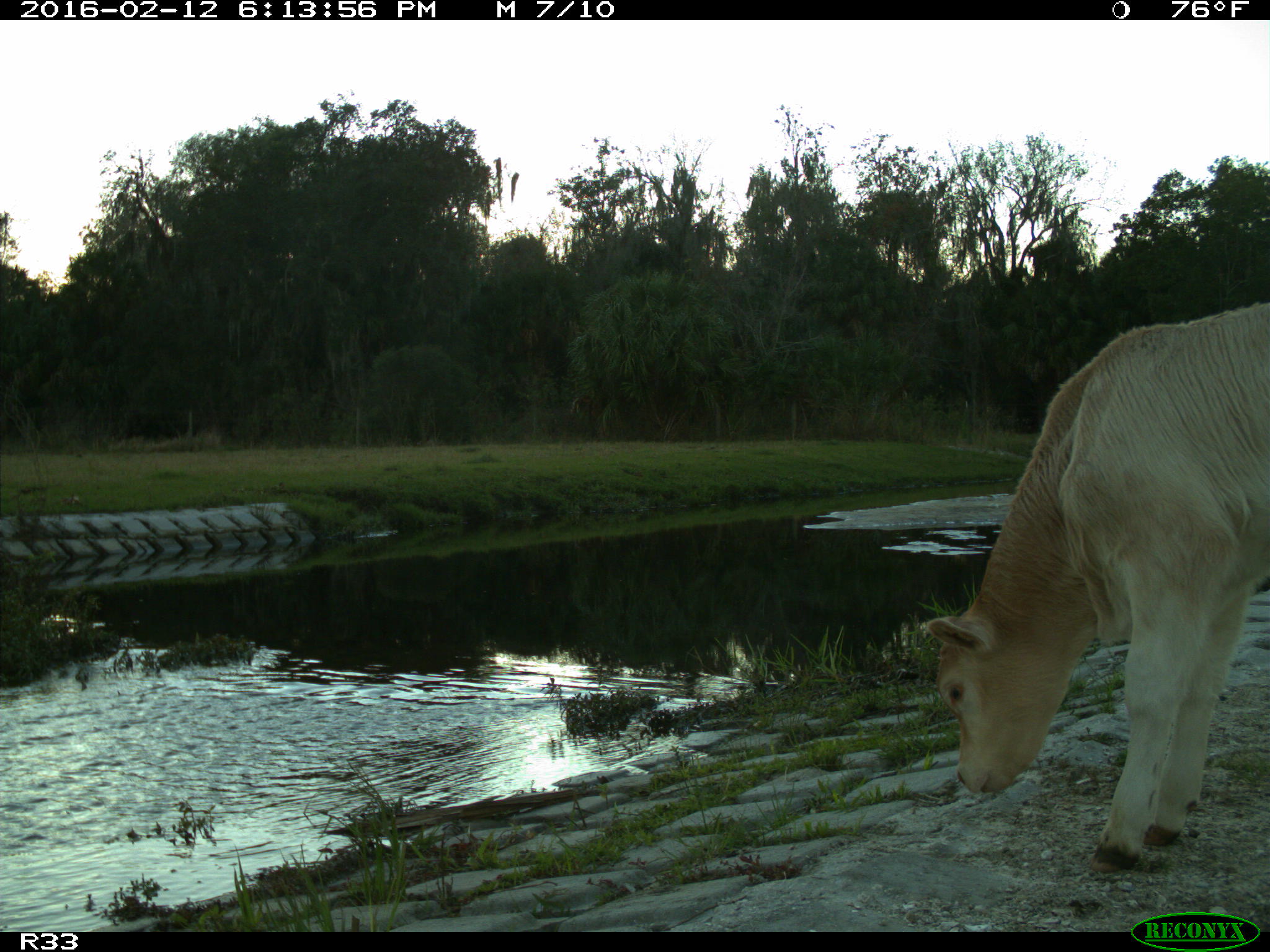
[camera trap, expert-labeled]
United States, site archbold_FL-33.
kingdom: Animalia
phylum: Chordata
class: Mammalia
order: Artiodactyla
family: Bovidae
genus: Bos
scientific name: Bos taurus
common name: domestic cow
Bos taurus (domestic cow).